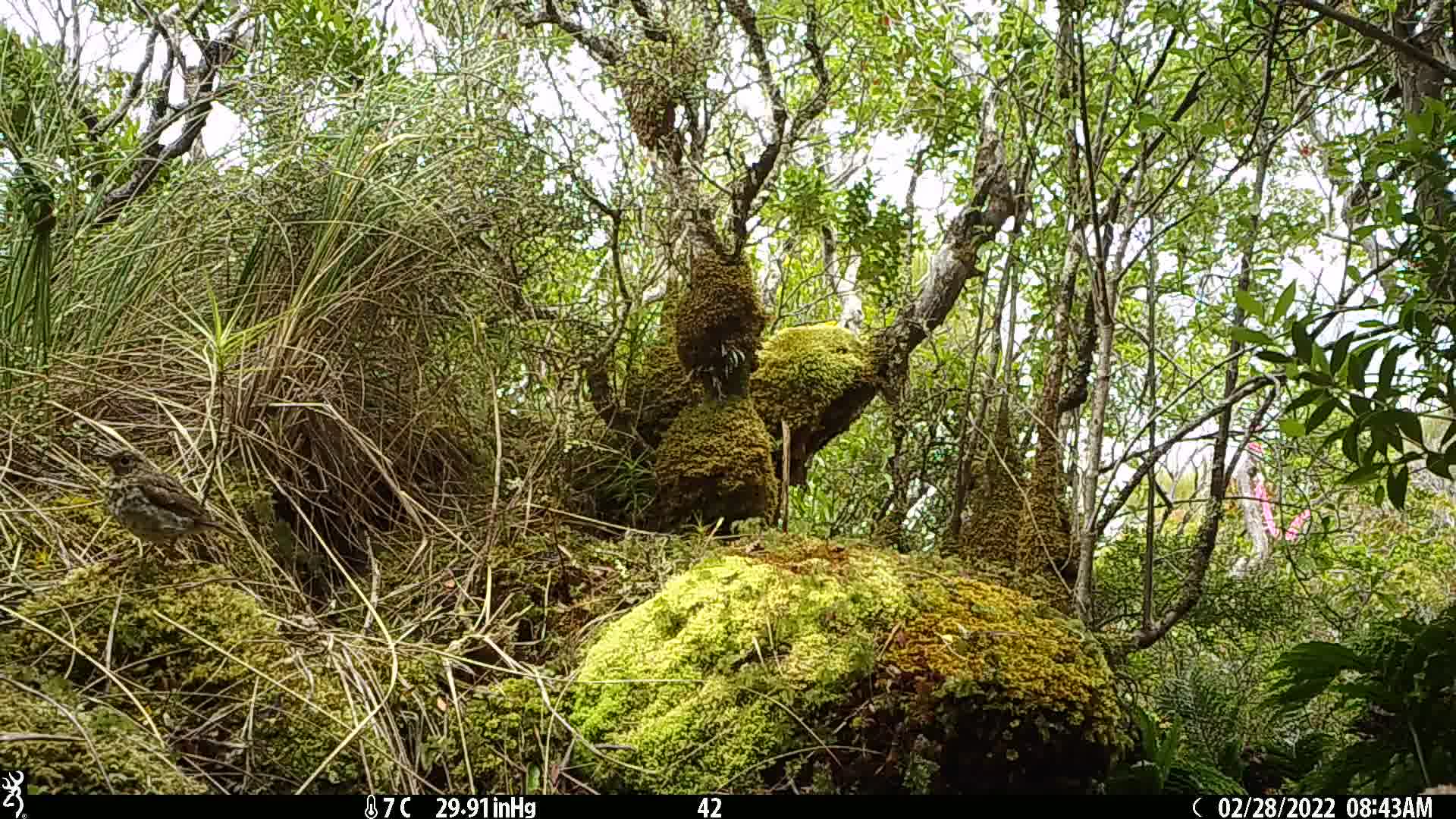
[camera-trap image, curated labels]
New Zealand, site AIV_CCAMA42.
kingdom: Animalia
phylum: Chordata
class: Aves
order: Passeriformes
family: Turdidae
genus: Turdus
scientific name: Turdus philomelos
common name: song thrush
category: thrush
Thrush (song thrush) (Turdus philomelos).